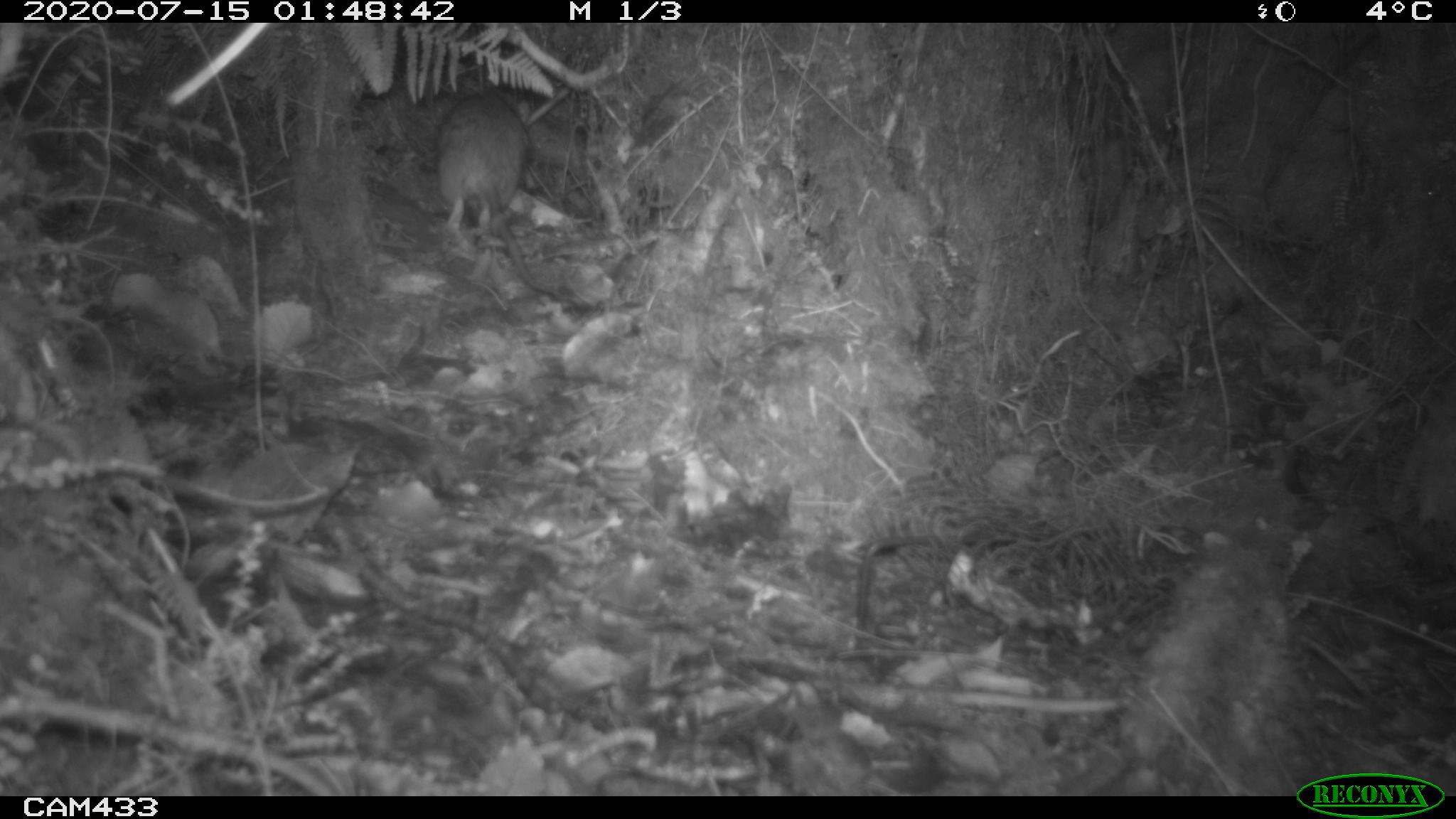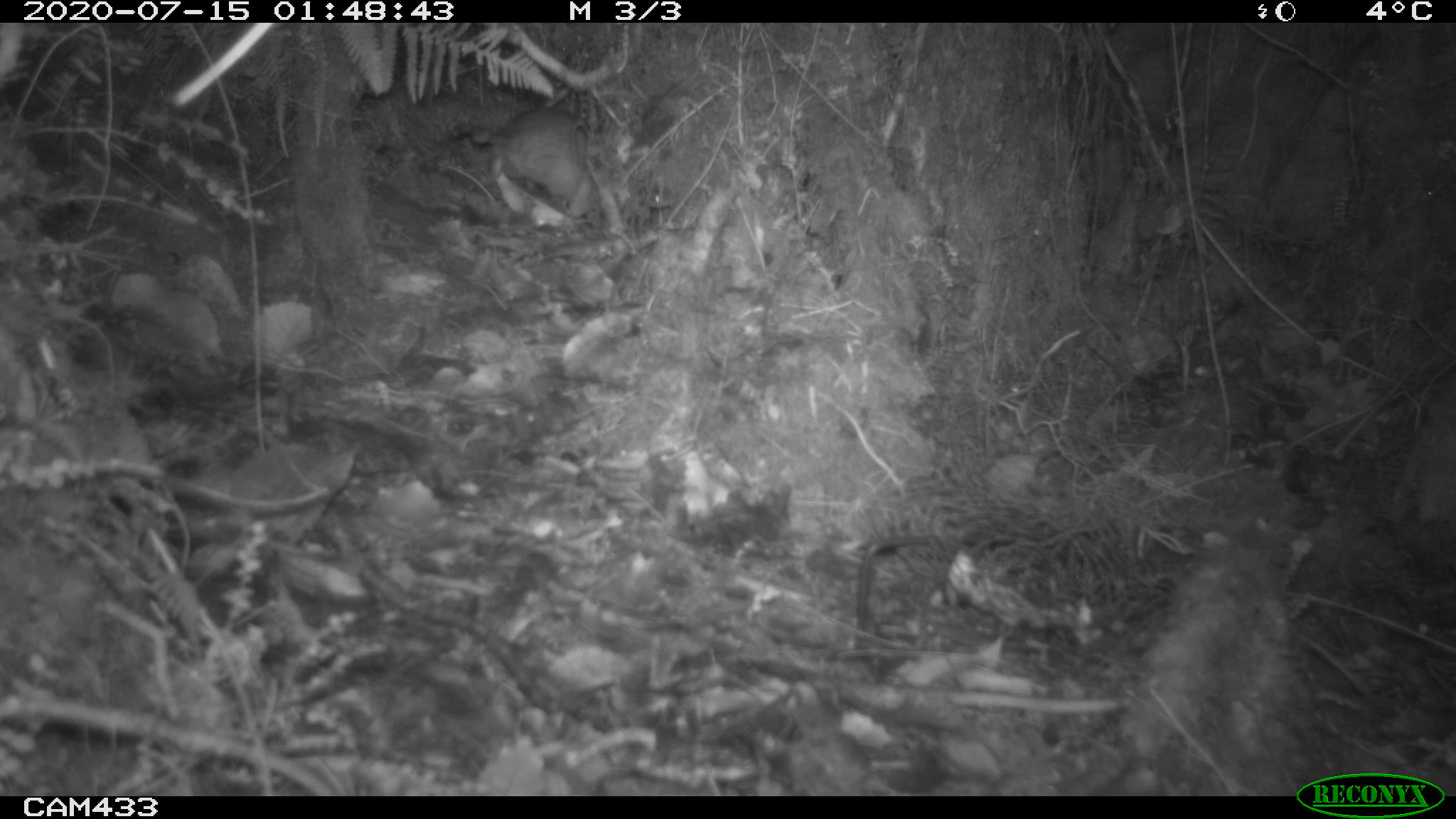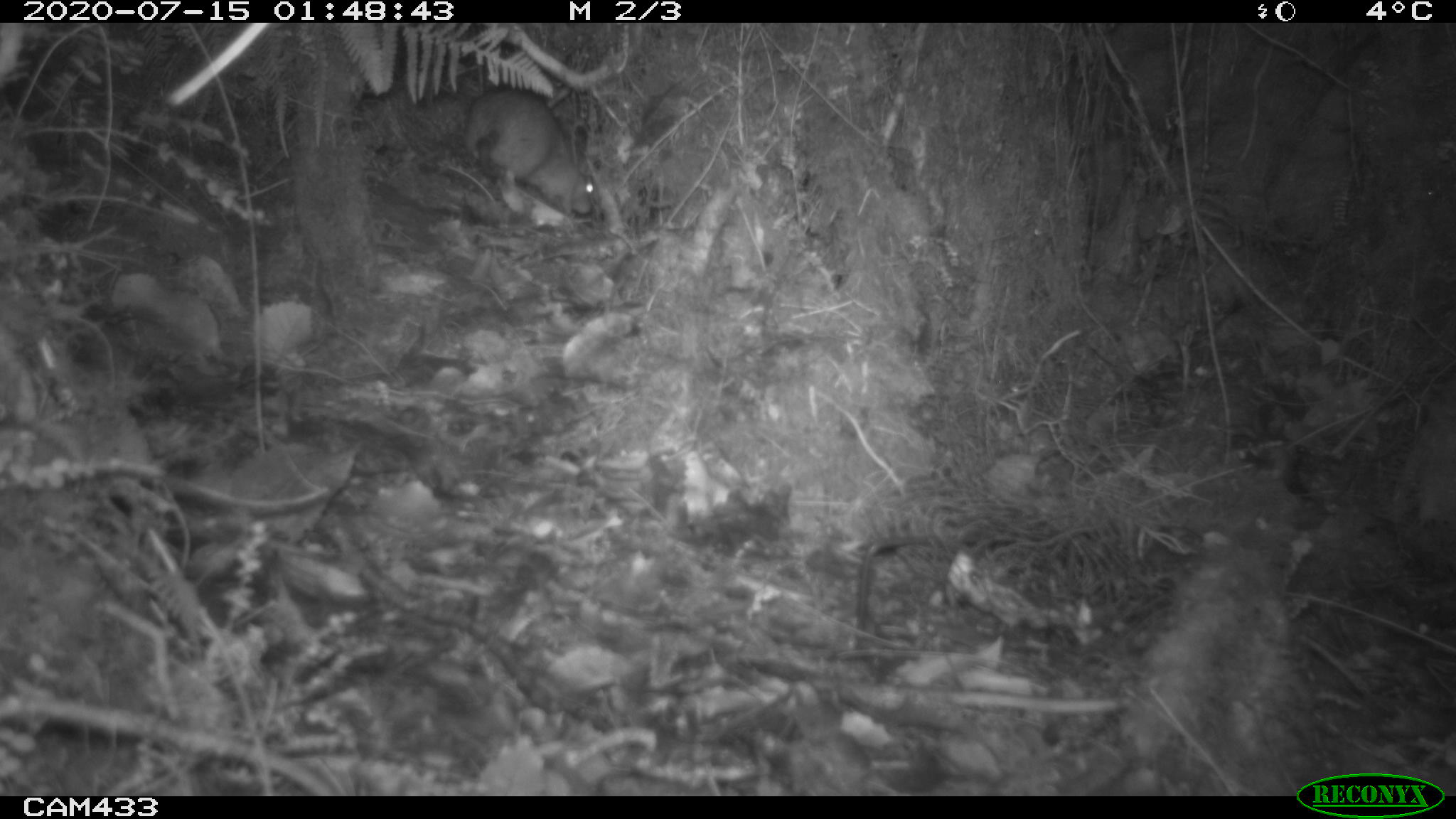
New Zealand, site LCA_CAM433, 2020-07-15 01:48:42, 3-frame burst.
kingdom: Animalia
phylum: Chordata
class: Mammalia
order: Rodentia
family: Muridae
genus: Rattus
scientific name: Rattus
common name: rat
Rat (Rattus).